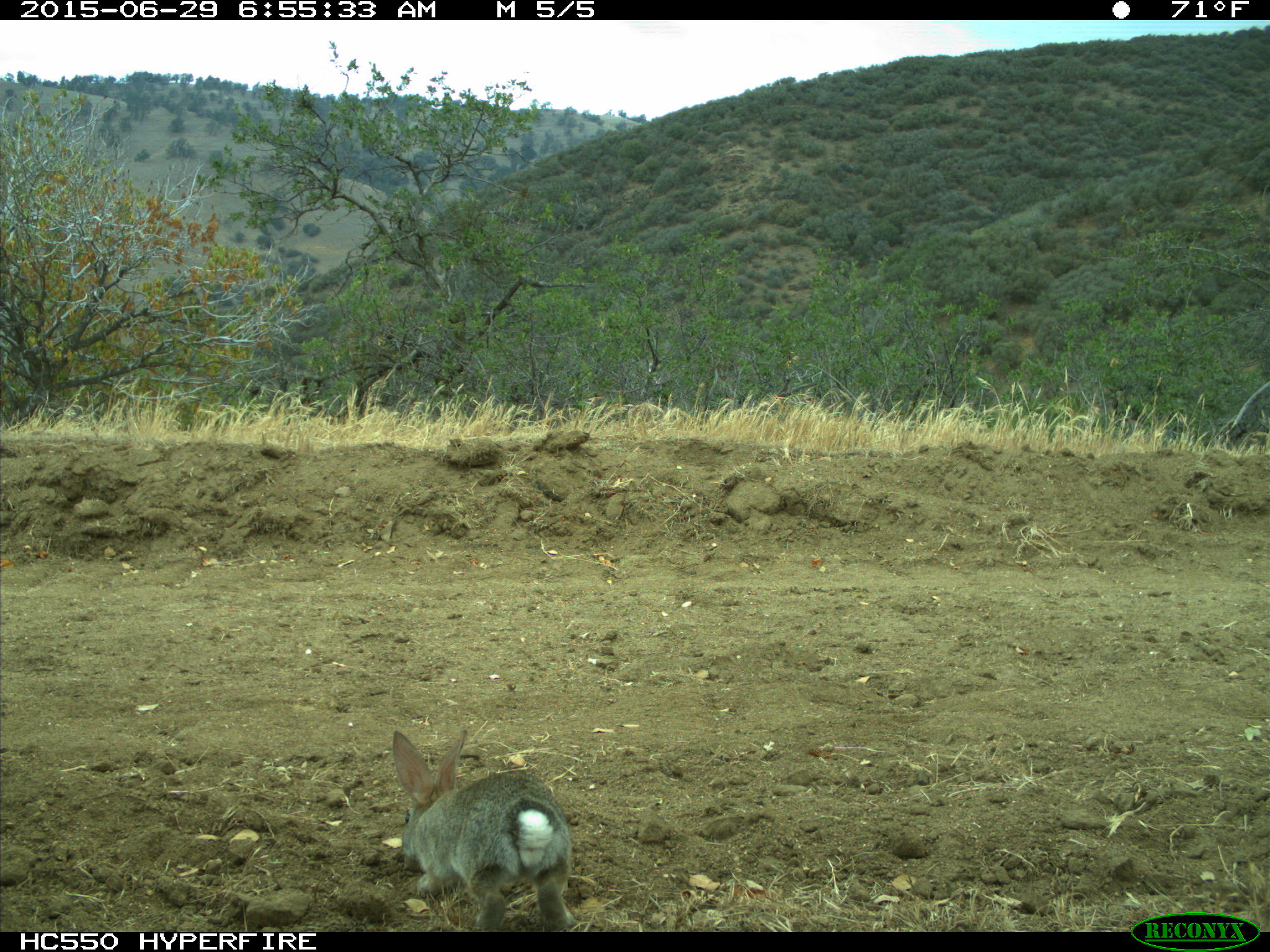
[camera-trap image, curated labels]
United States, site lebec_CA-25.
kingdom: Animalia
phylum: Chordata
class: Mammalia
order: Lagomorpha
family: Leporidae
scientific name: Leporidae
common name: rabbits and hares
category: unidentified rabbit